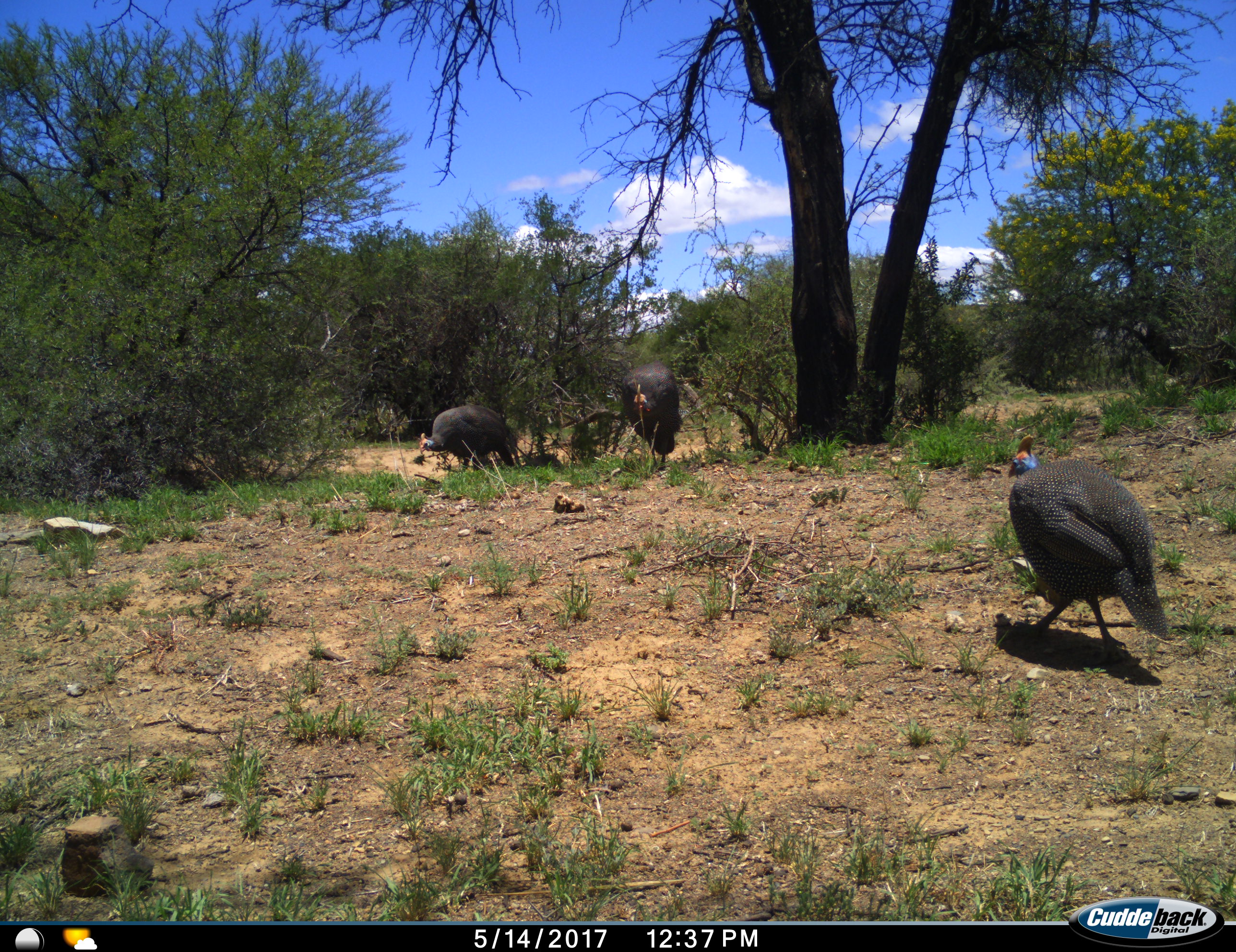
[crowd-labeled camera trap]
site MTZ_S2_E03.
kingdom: Animalia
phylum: Chordata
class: Aves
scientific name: Aves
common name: bird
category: birdother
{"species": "birdother (bird) (Aves)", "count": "3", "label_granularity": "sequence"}